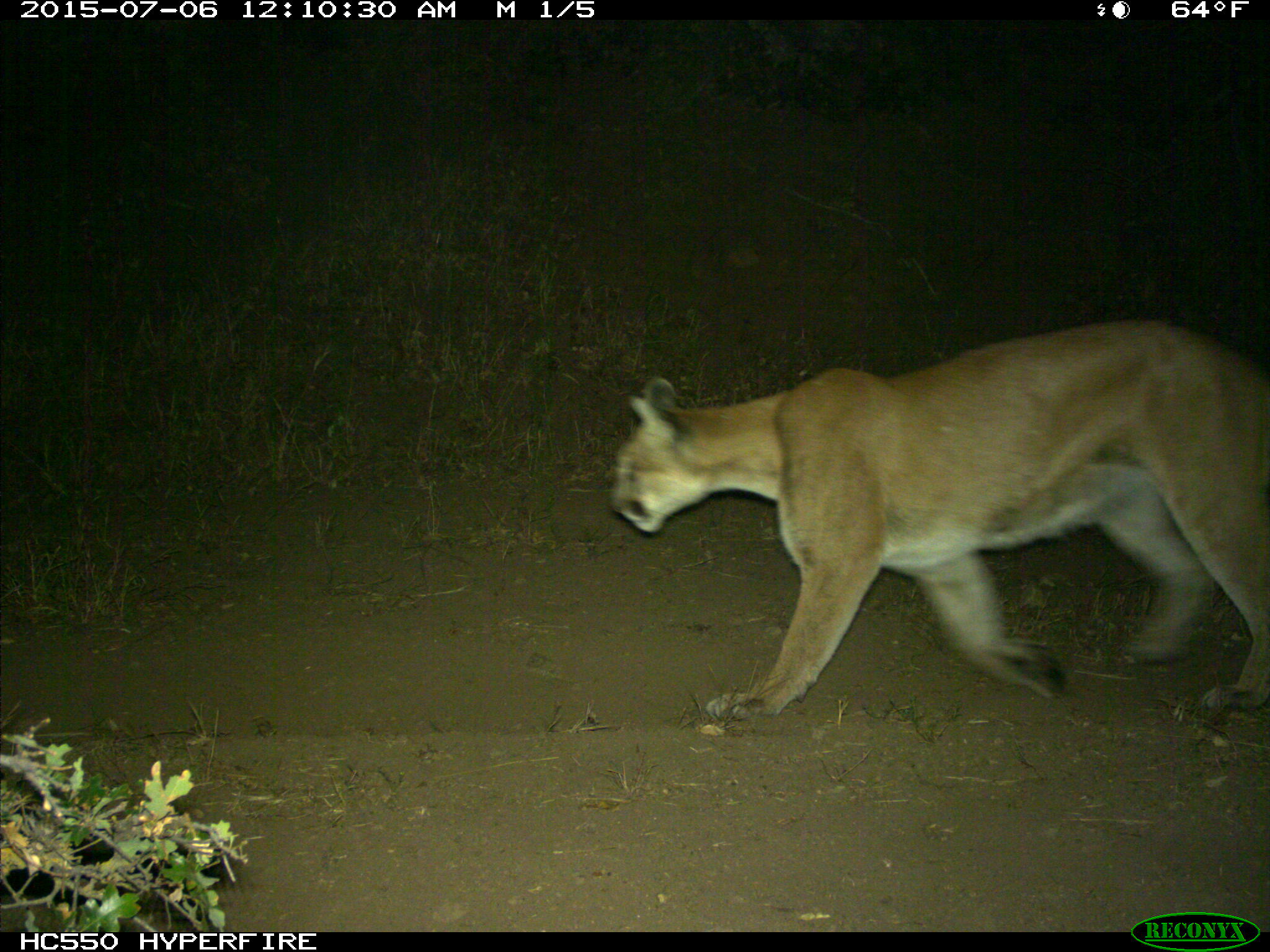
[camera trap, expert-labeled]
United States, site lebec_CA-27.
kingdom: Animalia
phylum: Chordata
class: Mammalia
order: Carnivora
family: Felidae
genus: Puma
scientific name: Puma concolor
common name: mountain lion